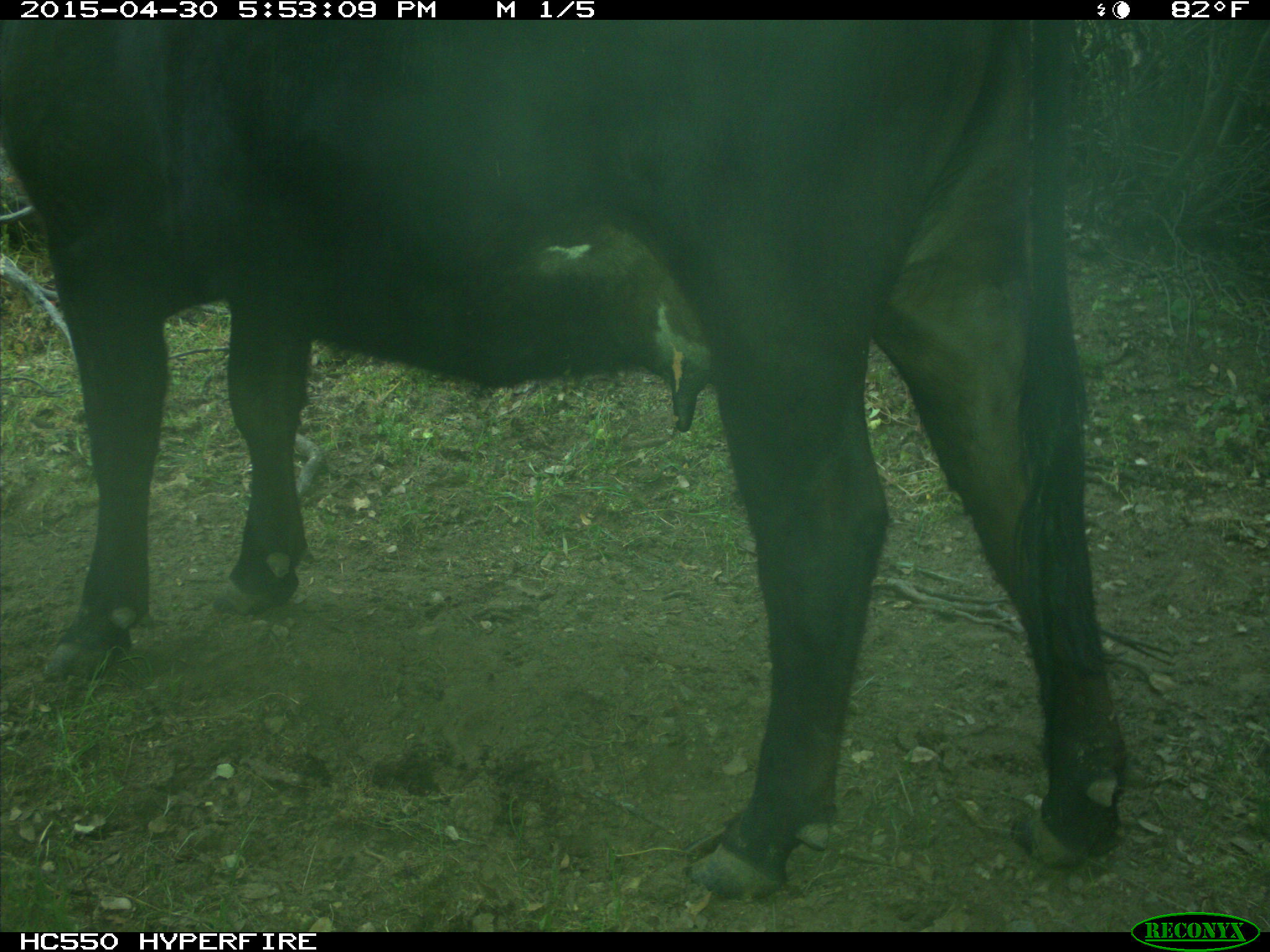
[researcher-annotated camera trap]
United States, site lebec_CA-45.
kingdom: Animalia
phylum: Chordata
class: Mammalia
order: Artiodactyla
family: Bovidae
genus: Bos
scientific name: Bos taurus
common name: domestic cow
Bos taurus (domestic cow).